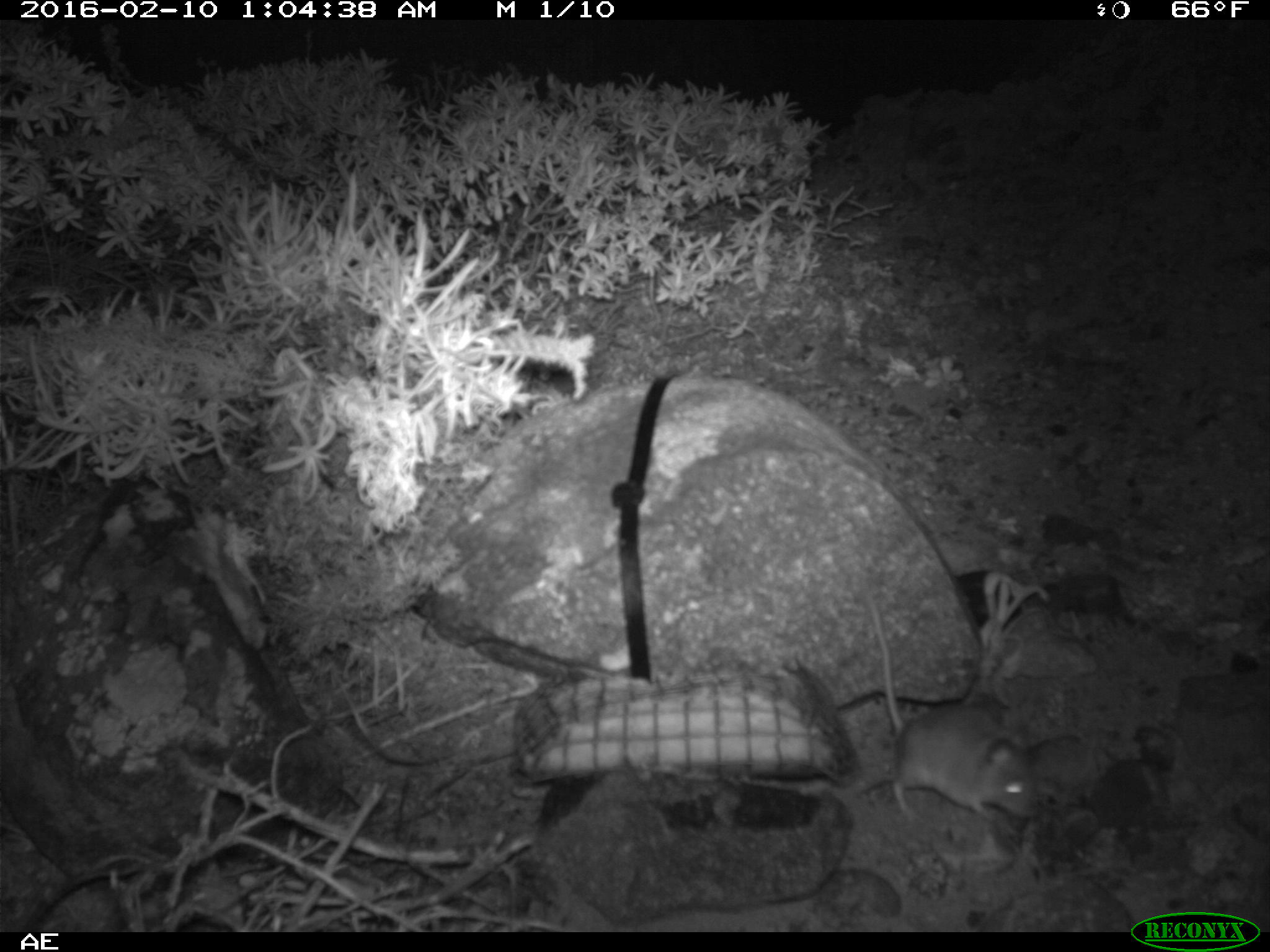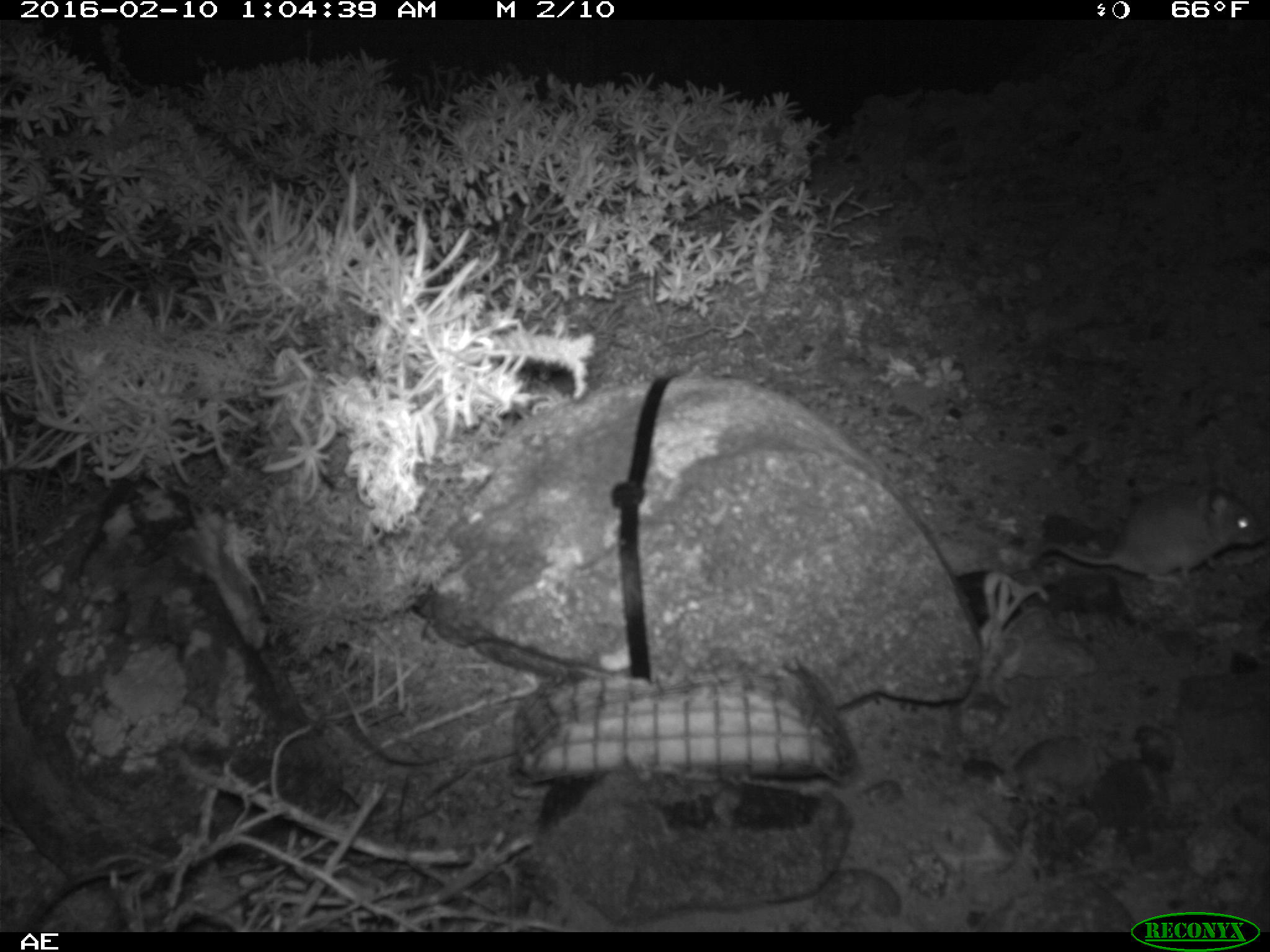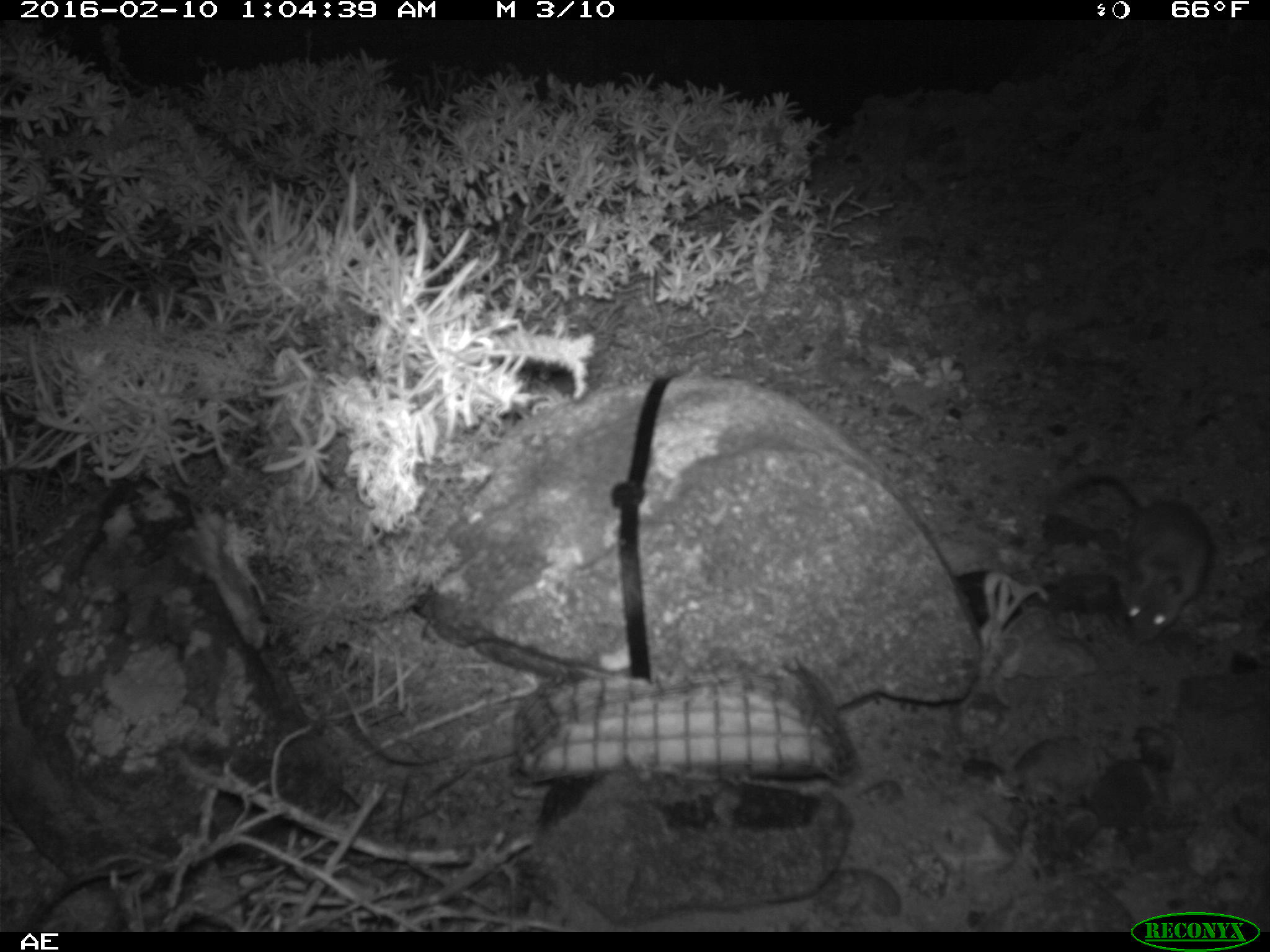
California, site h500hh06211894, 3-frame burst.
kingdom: Animalia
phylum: Chordata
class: Mammalia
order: Rodentia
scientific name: Rodentia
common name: rodent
Rodent (Rodentia).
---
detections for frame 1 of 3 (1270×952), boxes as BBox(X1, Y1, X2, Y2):
rodent: BBox(867, 594, 1041, 823)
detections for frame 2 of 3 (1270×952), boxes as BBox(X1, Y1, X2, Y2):
rodent: BBox(1042, 468, 1264, 593)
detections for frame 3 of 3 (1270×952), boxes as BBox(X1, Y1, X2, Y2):
rodent: BBox(1053, 475, 1212, 641)